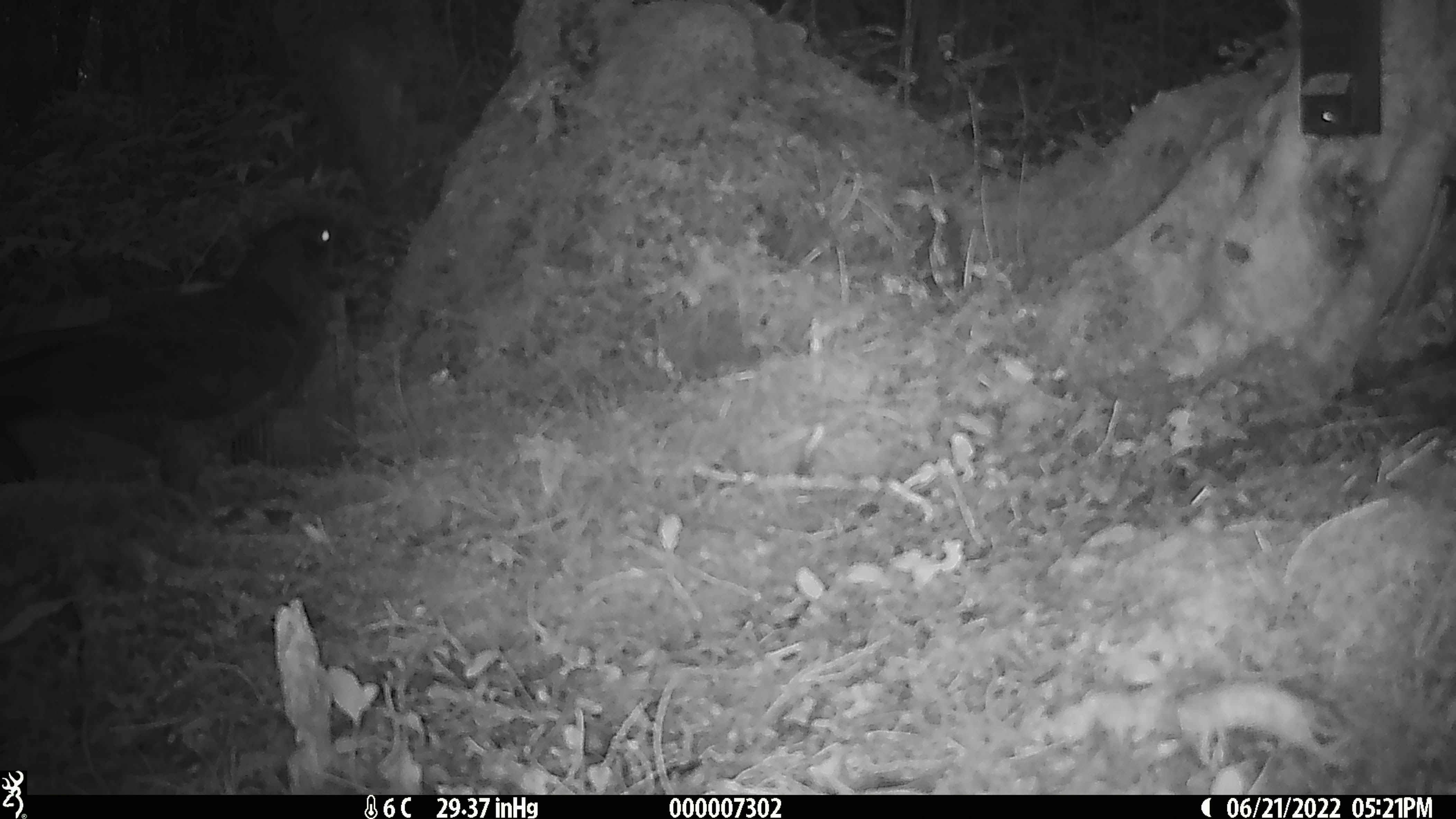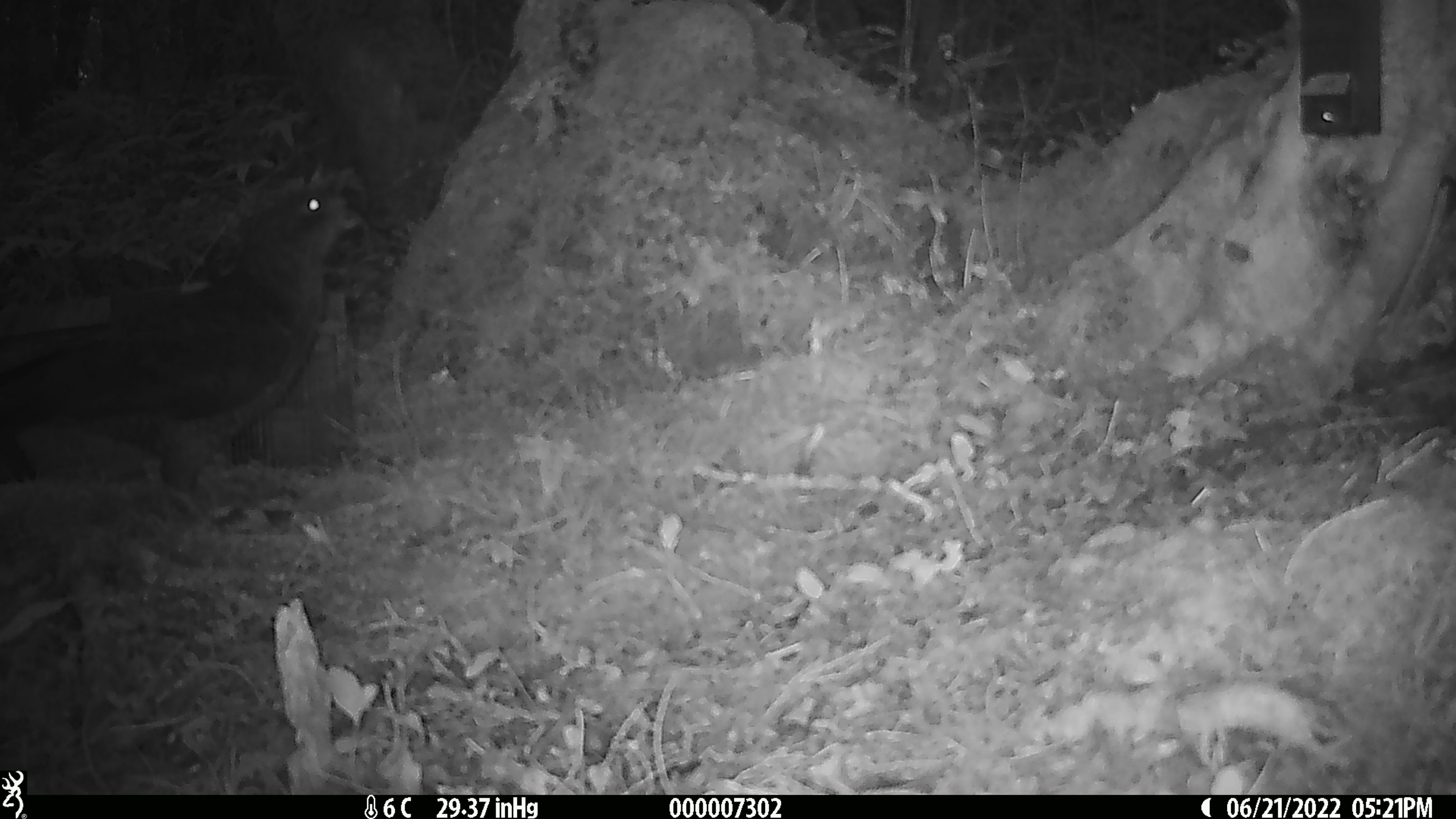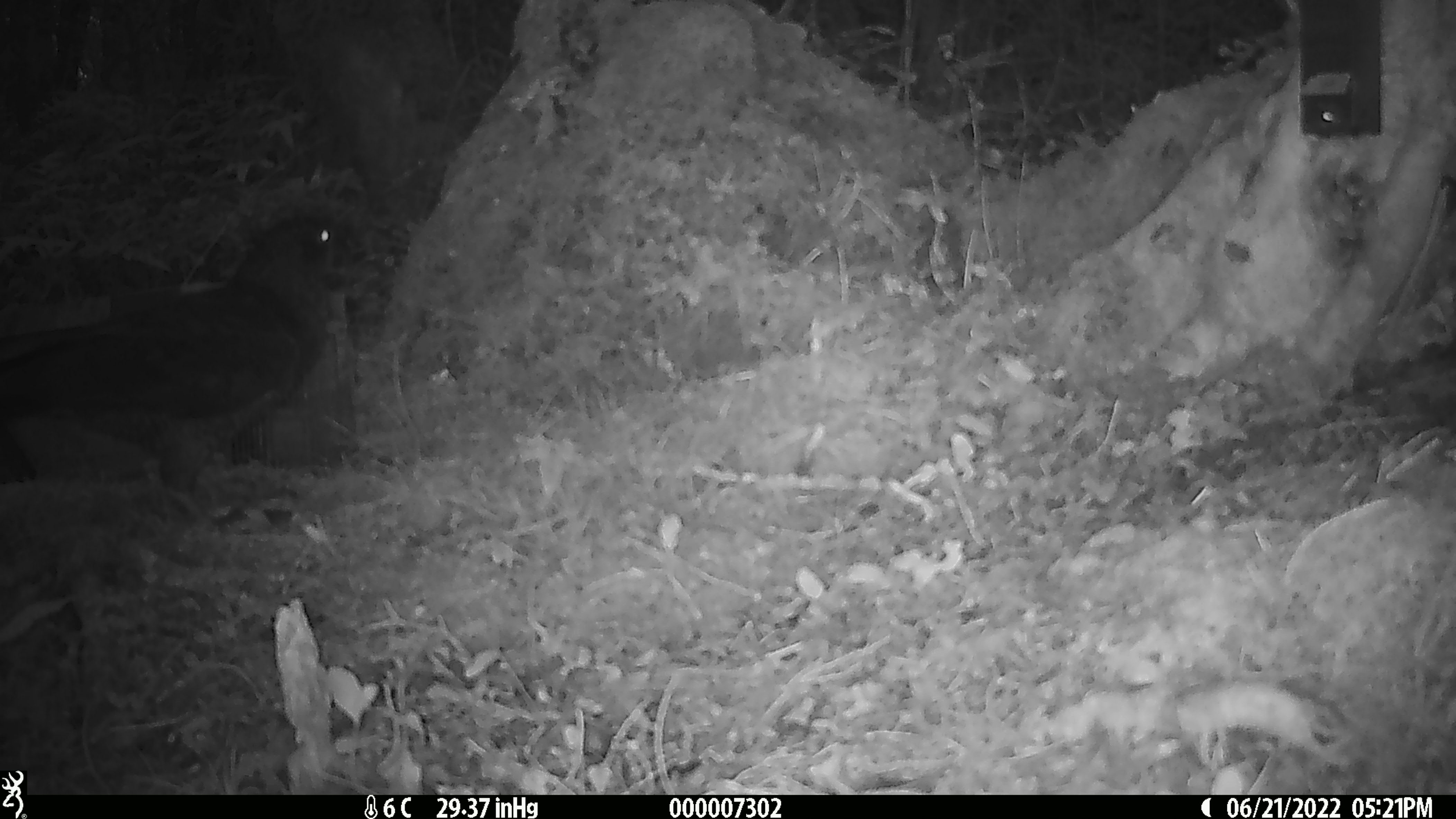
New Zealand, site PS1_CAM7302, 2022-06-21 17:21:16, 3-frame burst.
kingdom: Animalia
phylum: Chordata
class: Aves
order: Psittaciformes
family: Strigopidae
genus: Nestor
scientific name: Nestor notabilis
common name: kea